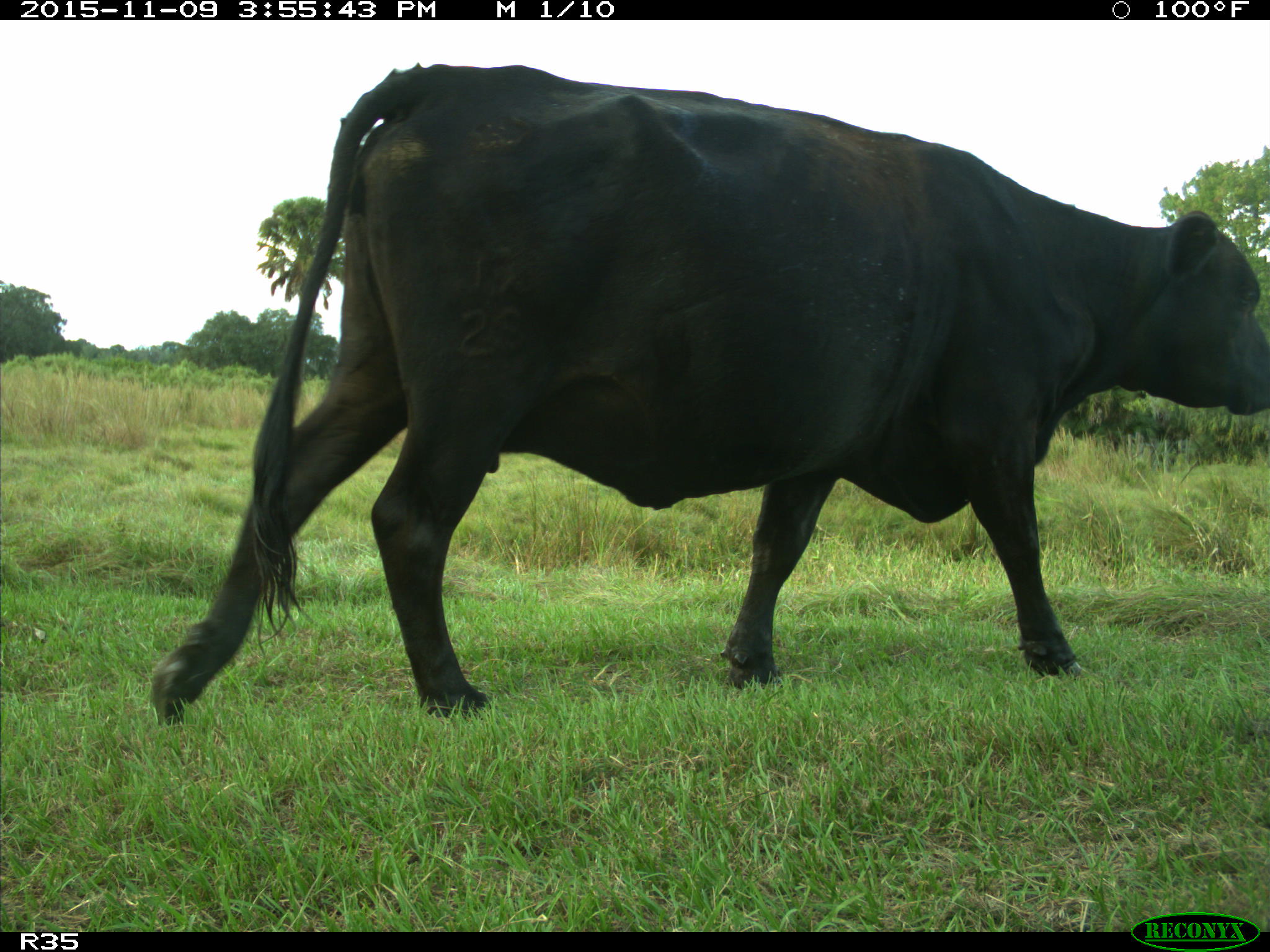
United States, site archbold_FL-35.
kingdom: Animalia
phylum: Chordata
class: Mammalia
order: Artiodactyla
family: Bovidae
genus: Bos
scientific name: Bos taurus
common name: domestic cow